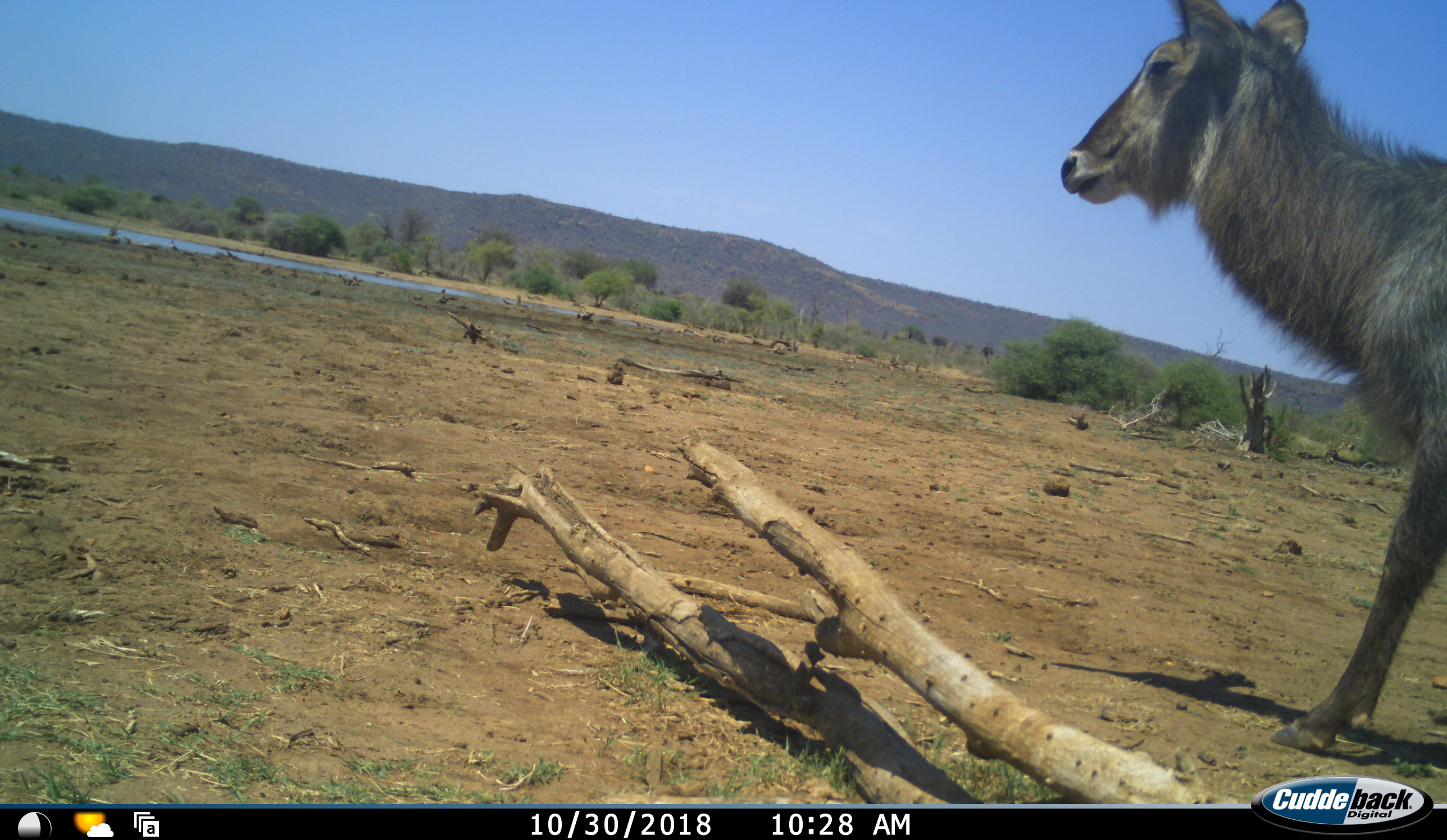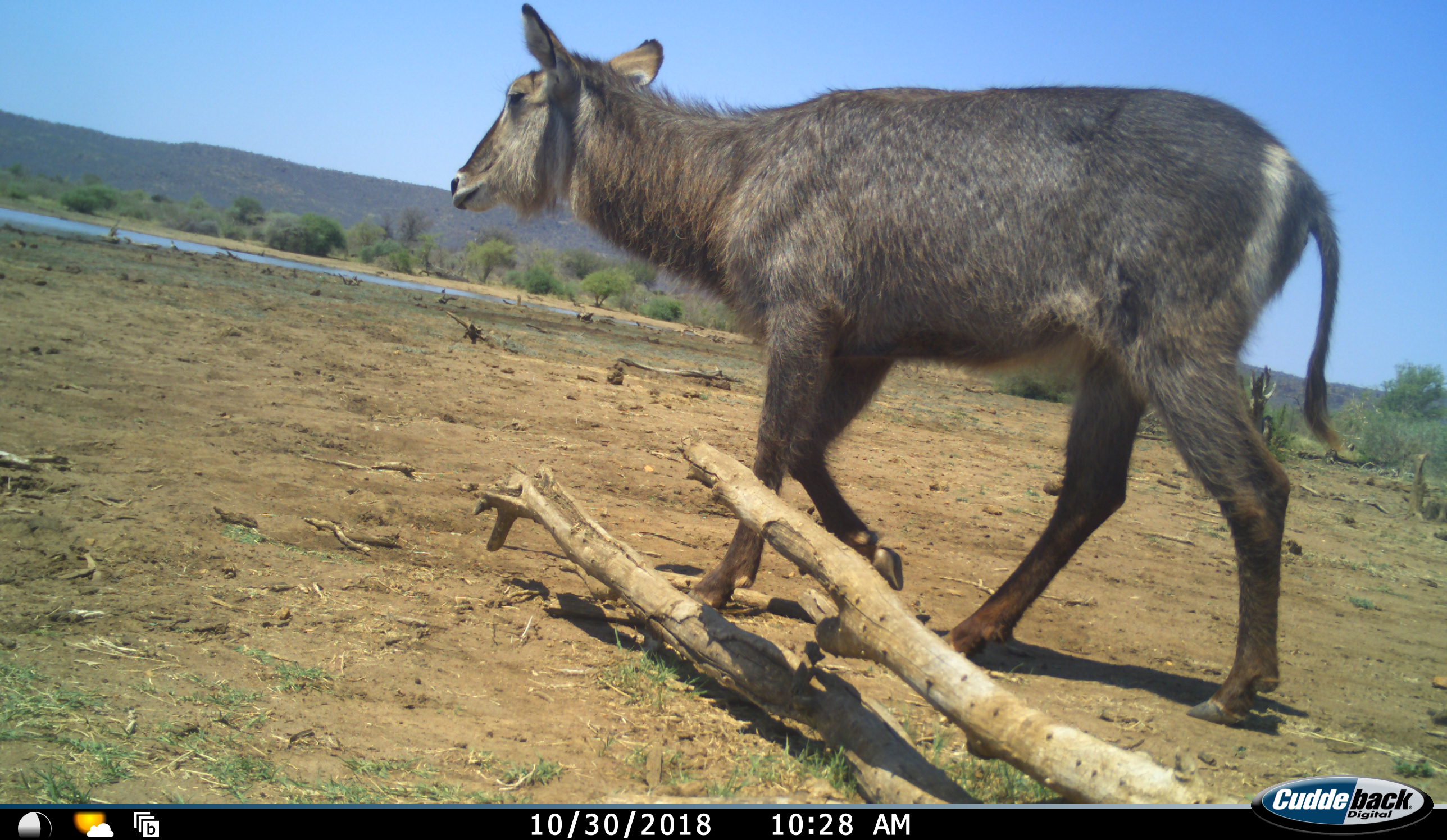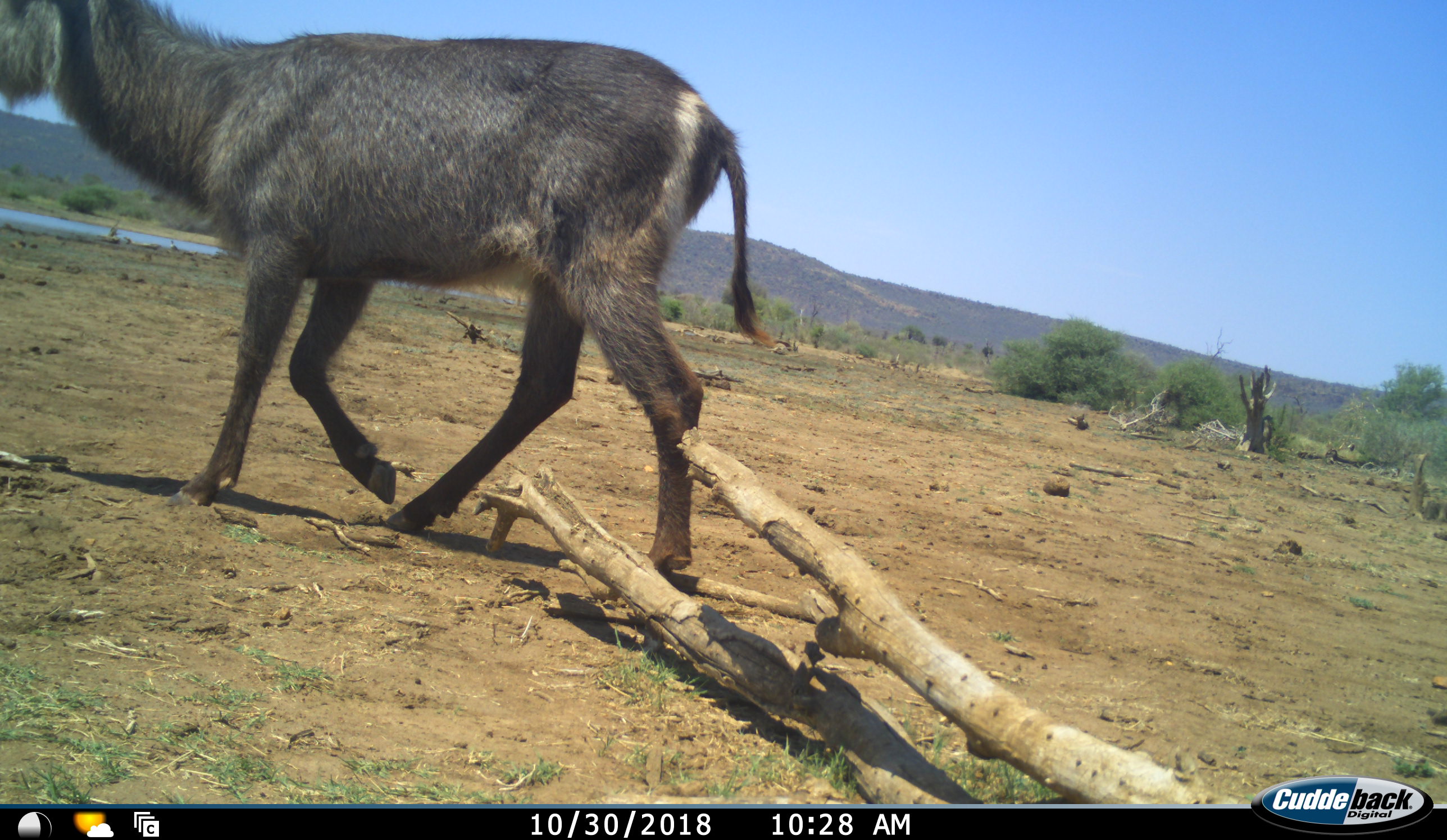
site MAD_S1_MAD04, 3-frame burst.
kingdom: Animalia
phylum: Chordata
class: Mammalia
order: Artiodactyla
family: Bovidae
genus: Kobus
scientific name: Kobus ellipsiprymnus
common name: waterbuck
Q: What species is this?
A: Waterbuck (Kobus ellipsiprymnus).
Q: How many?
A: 1.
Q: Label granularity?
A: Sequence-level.